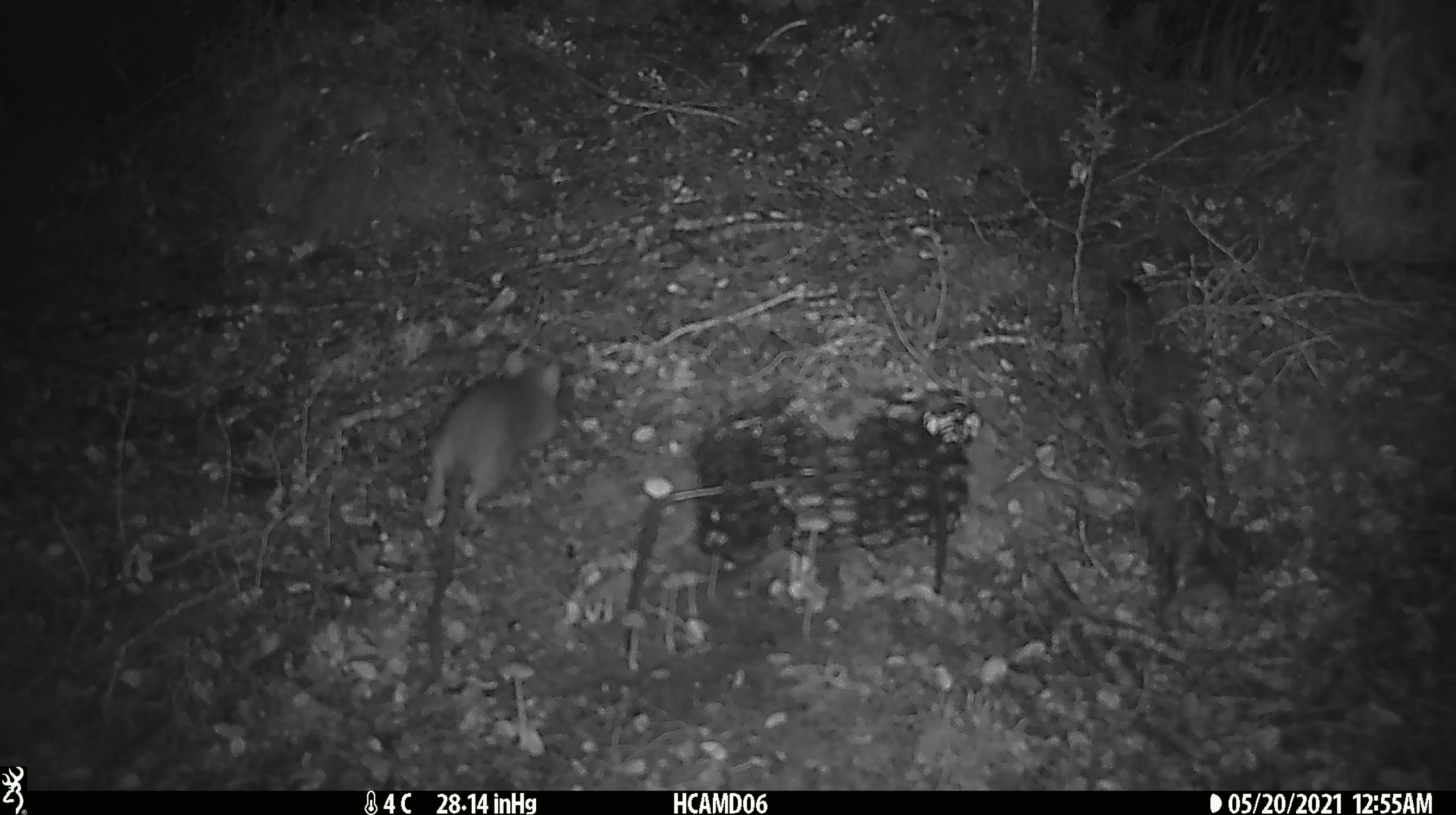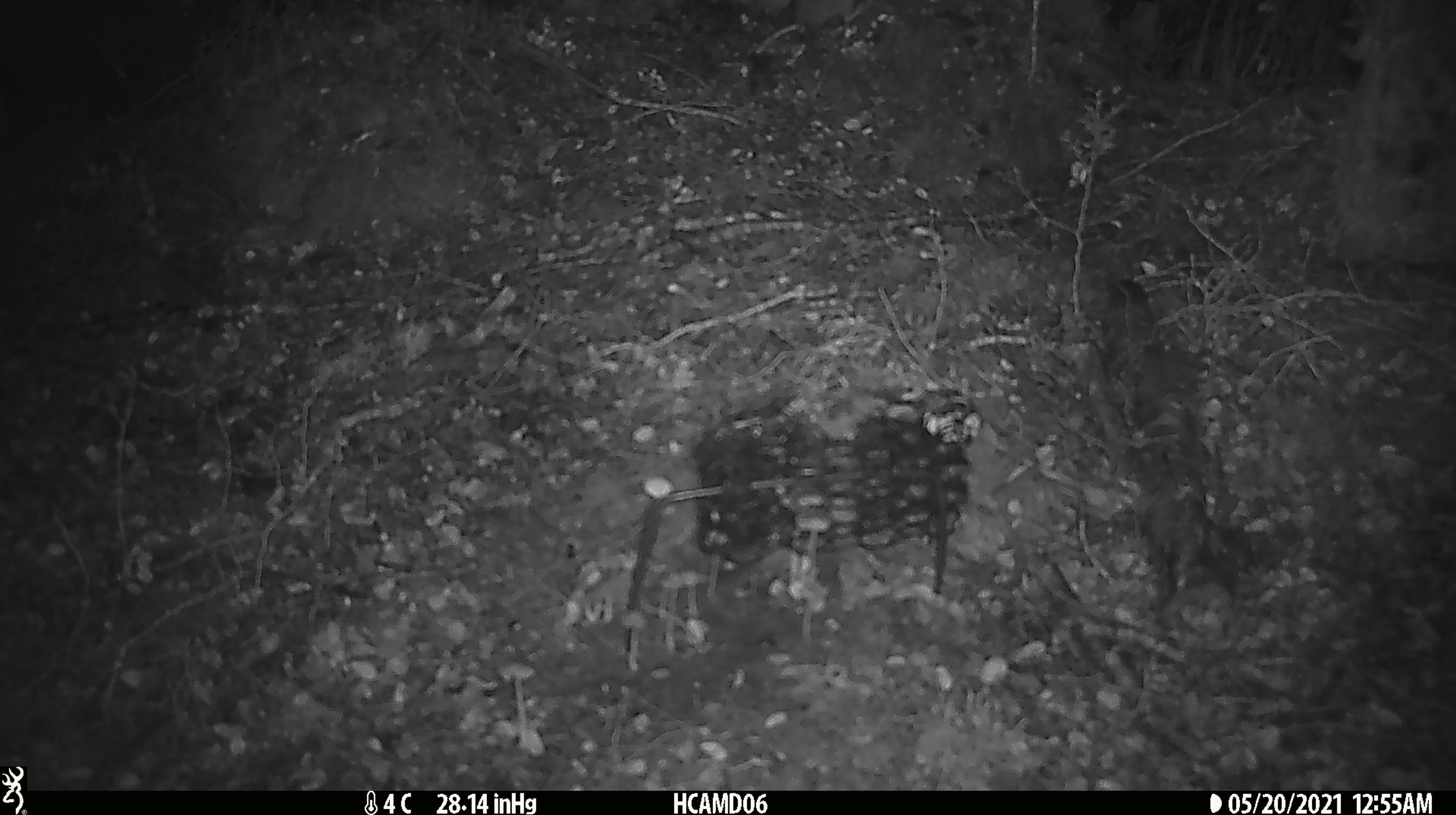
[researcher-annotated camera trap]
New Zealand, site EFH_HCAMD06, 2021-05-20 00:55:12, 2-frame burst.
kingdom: Animalia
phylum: Chordata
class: Mammalia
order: Rodentia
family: Muridae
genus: Rattus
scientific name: Rattus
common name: rat